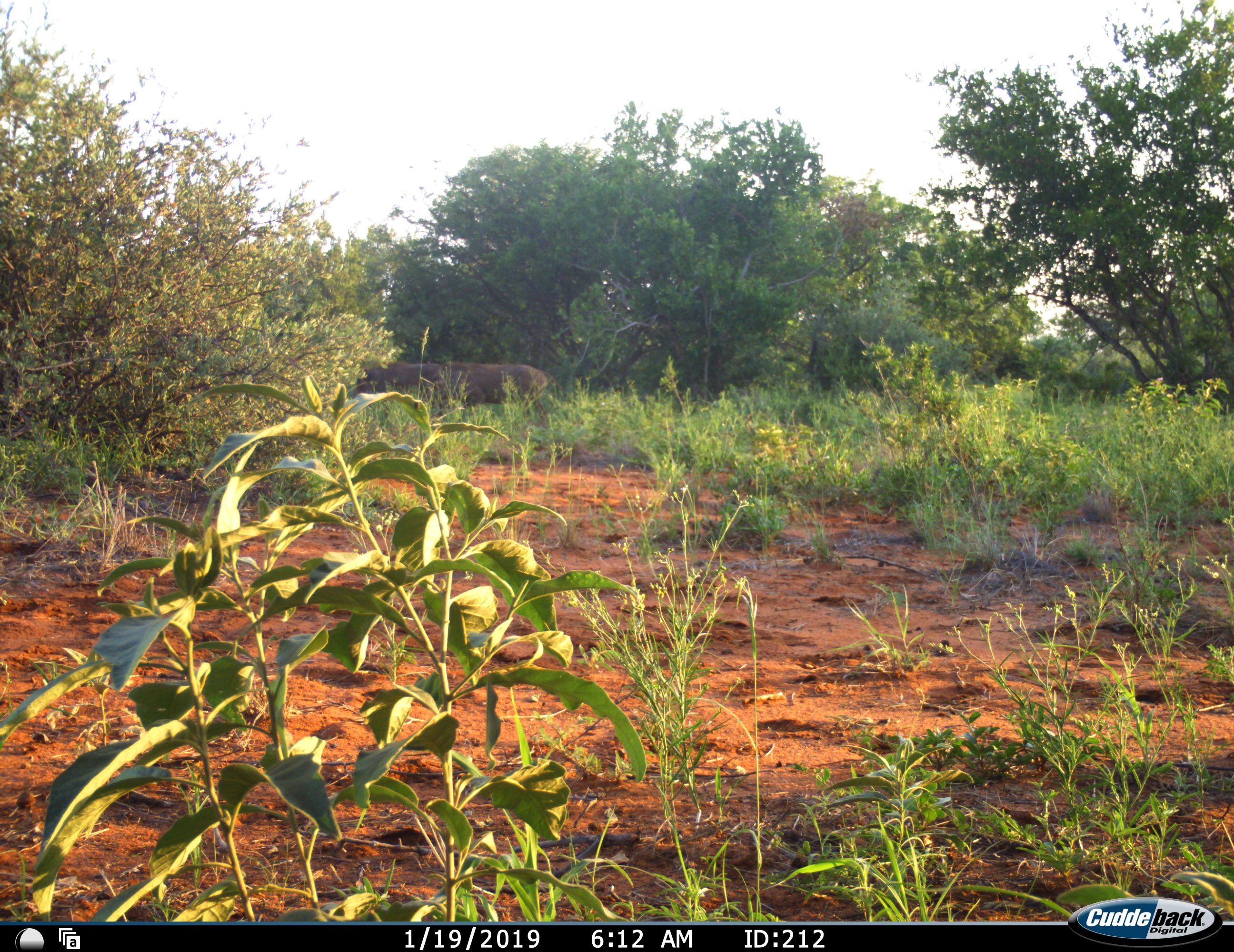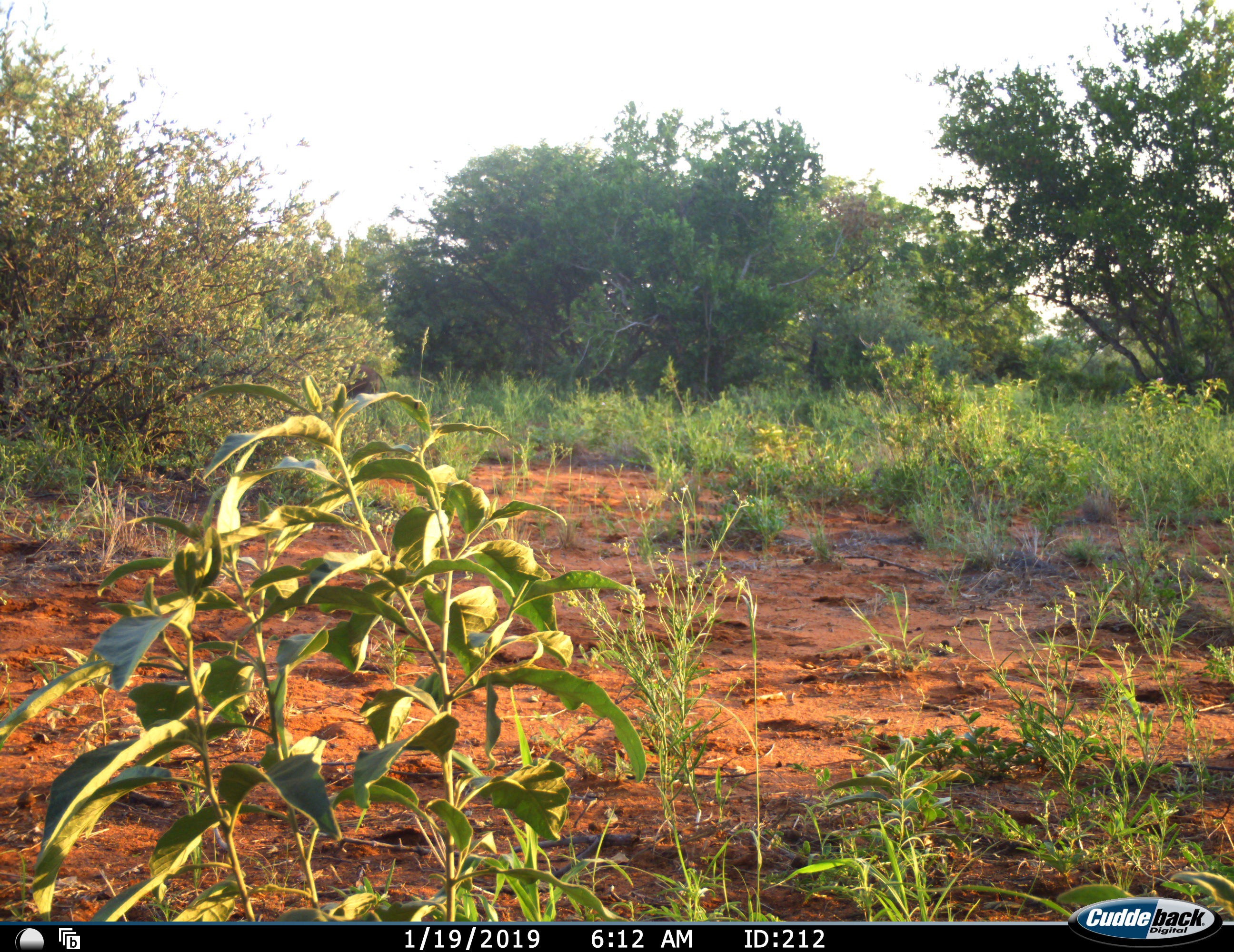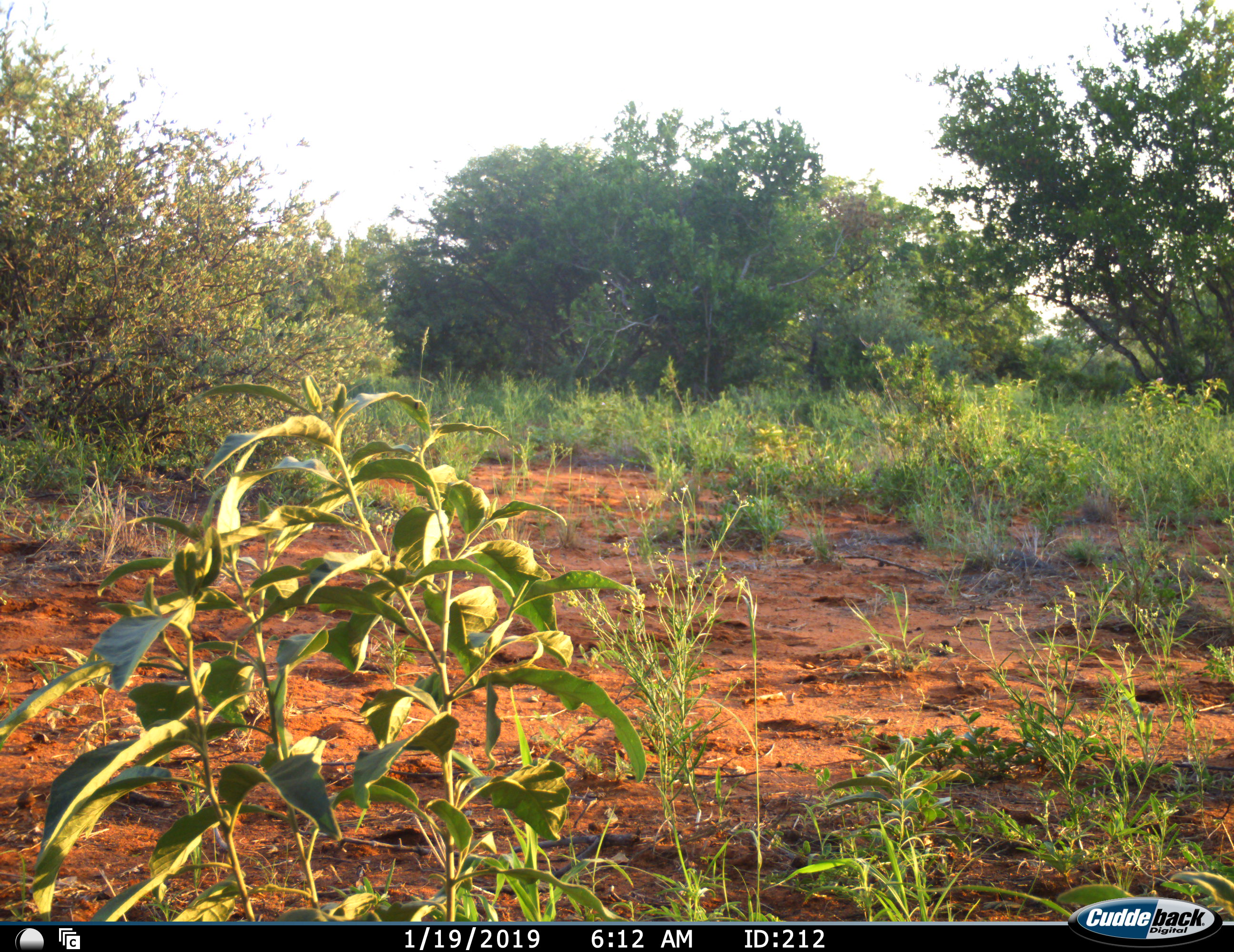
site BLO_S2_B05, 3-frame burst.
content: unidentified animal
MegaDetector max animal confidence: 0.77